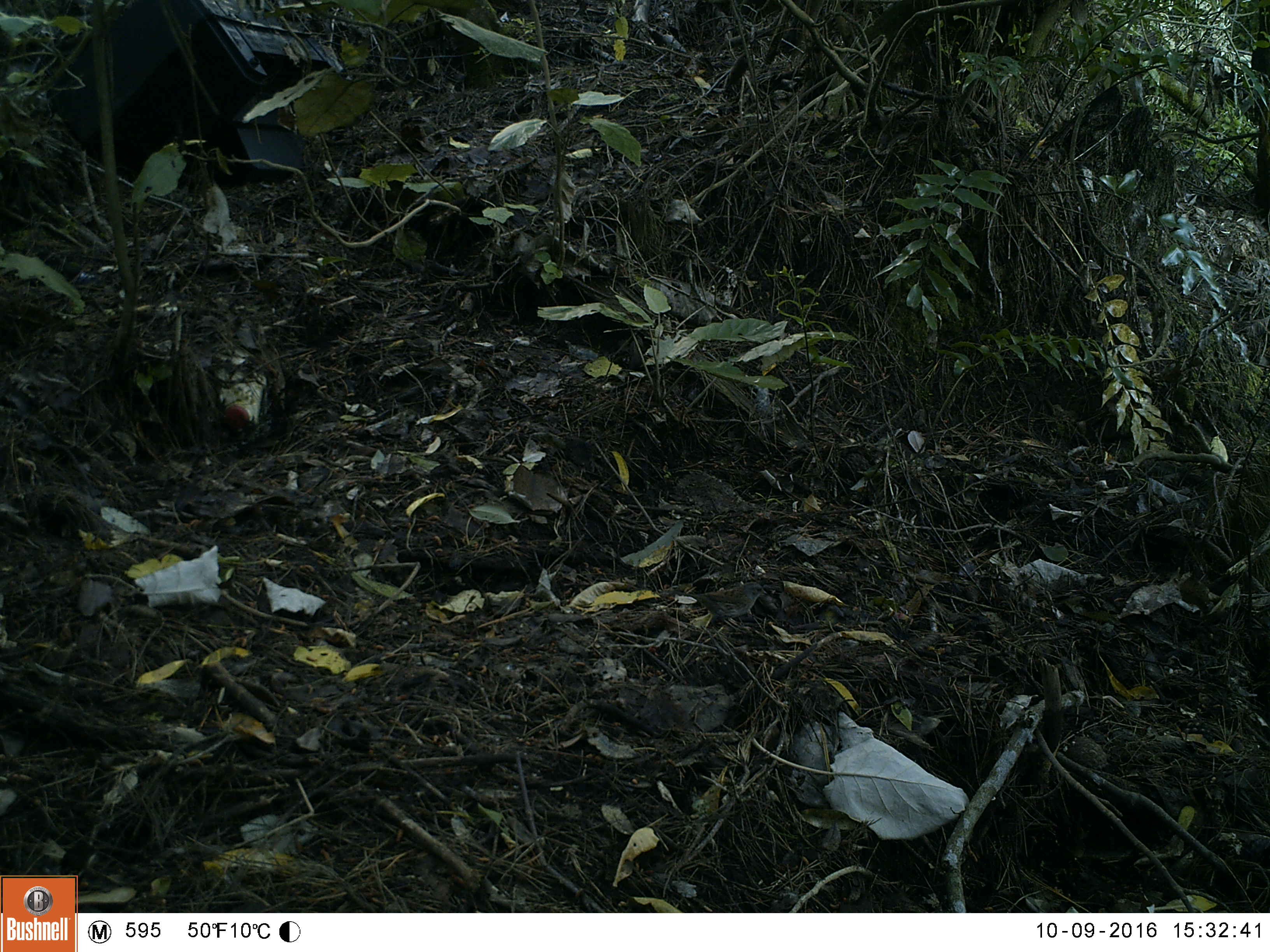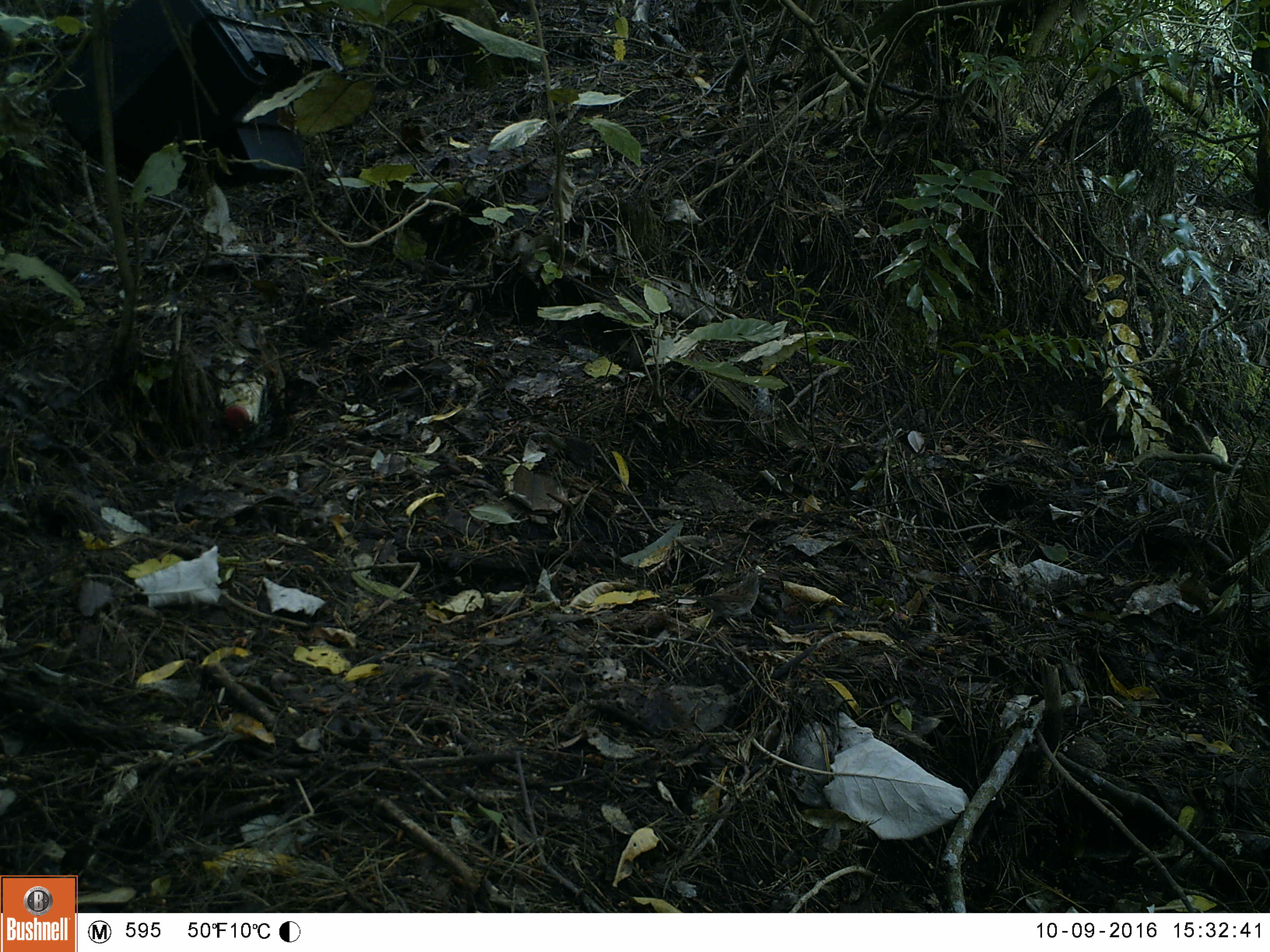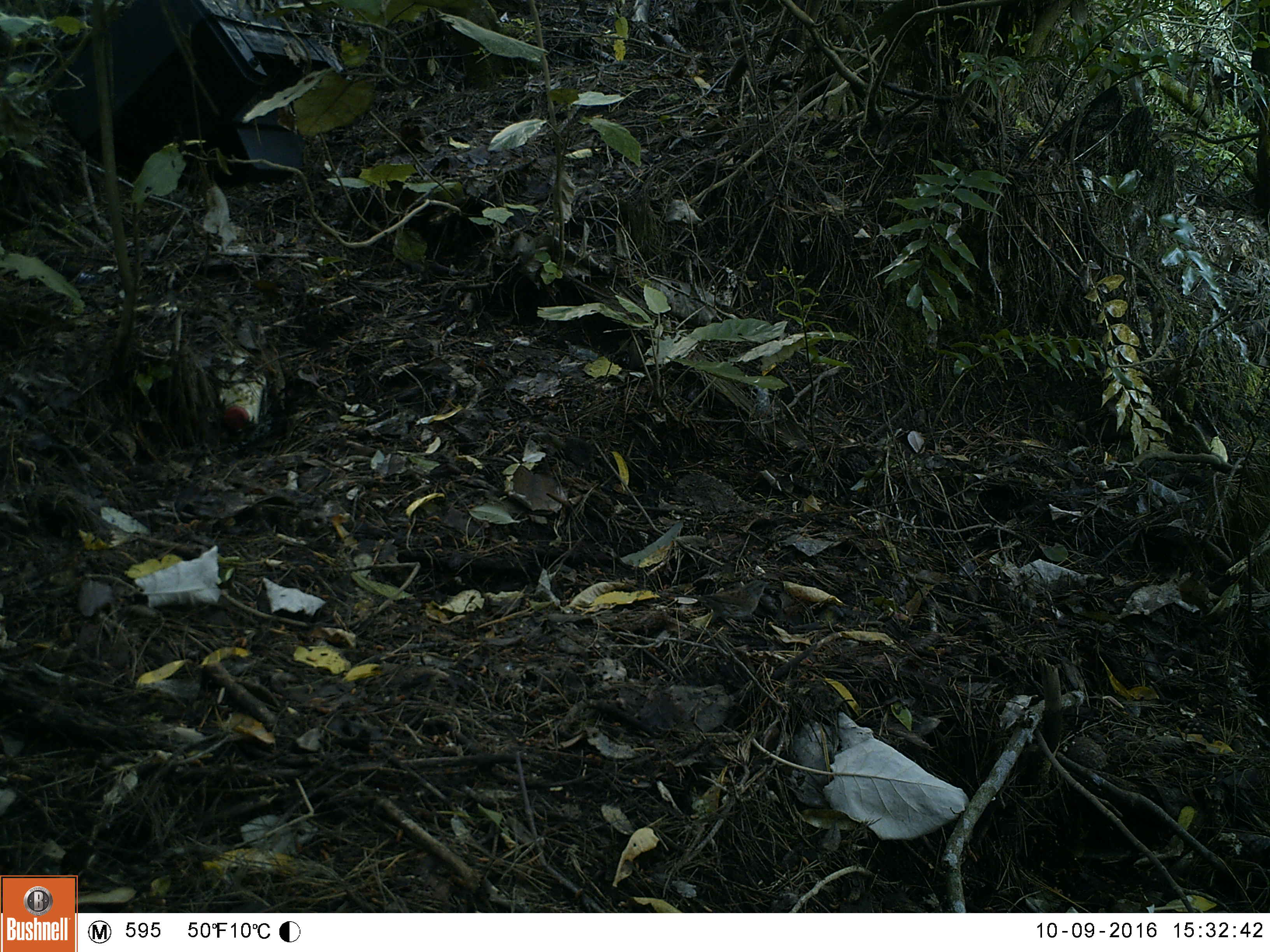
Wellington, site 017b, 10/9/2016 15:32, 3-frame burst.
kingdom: Animalia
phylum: Chordata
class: Aves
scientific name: Aves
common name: bird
Bird (Aves).